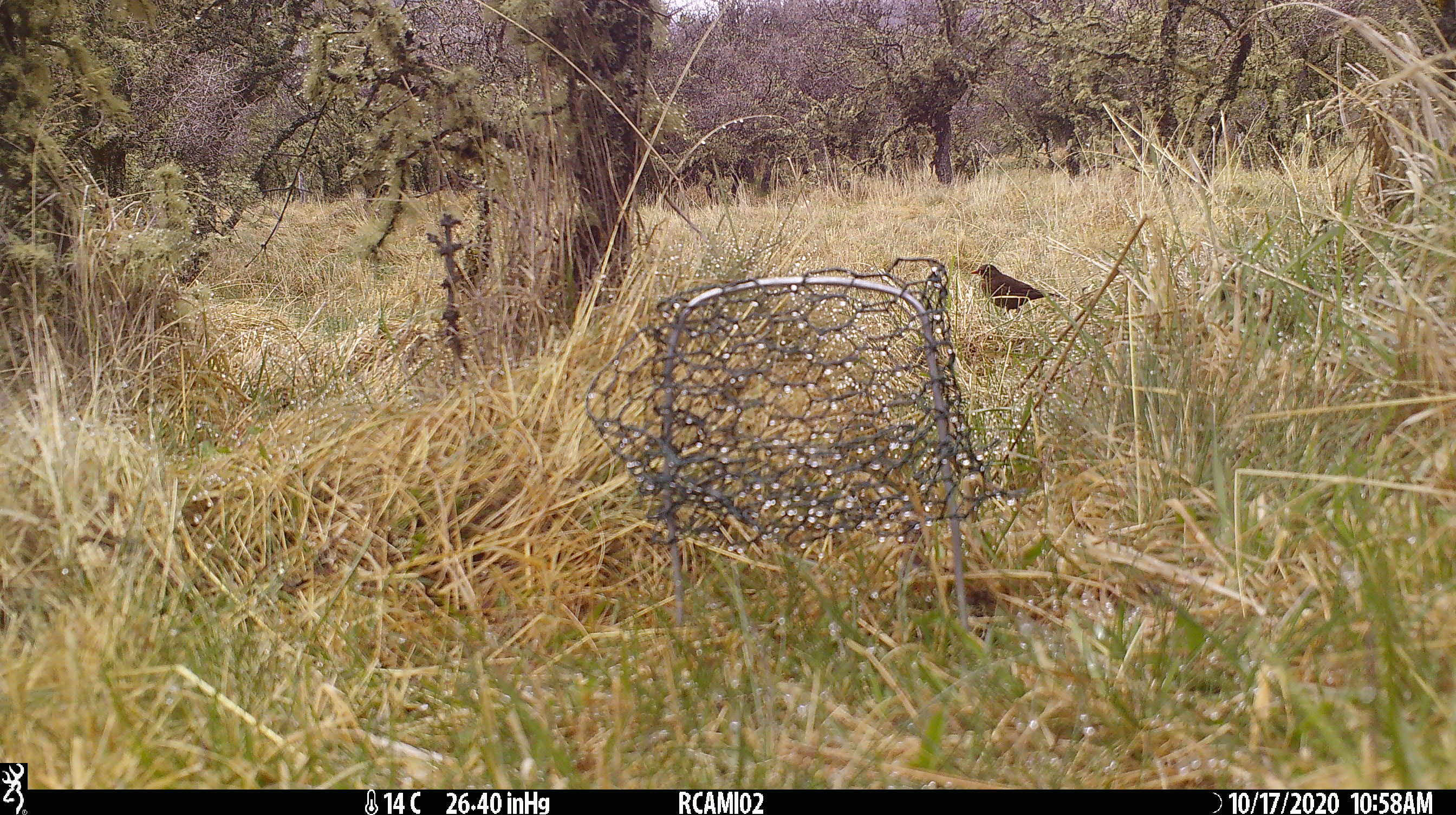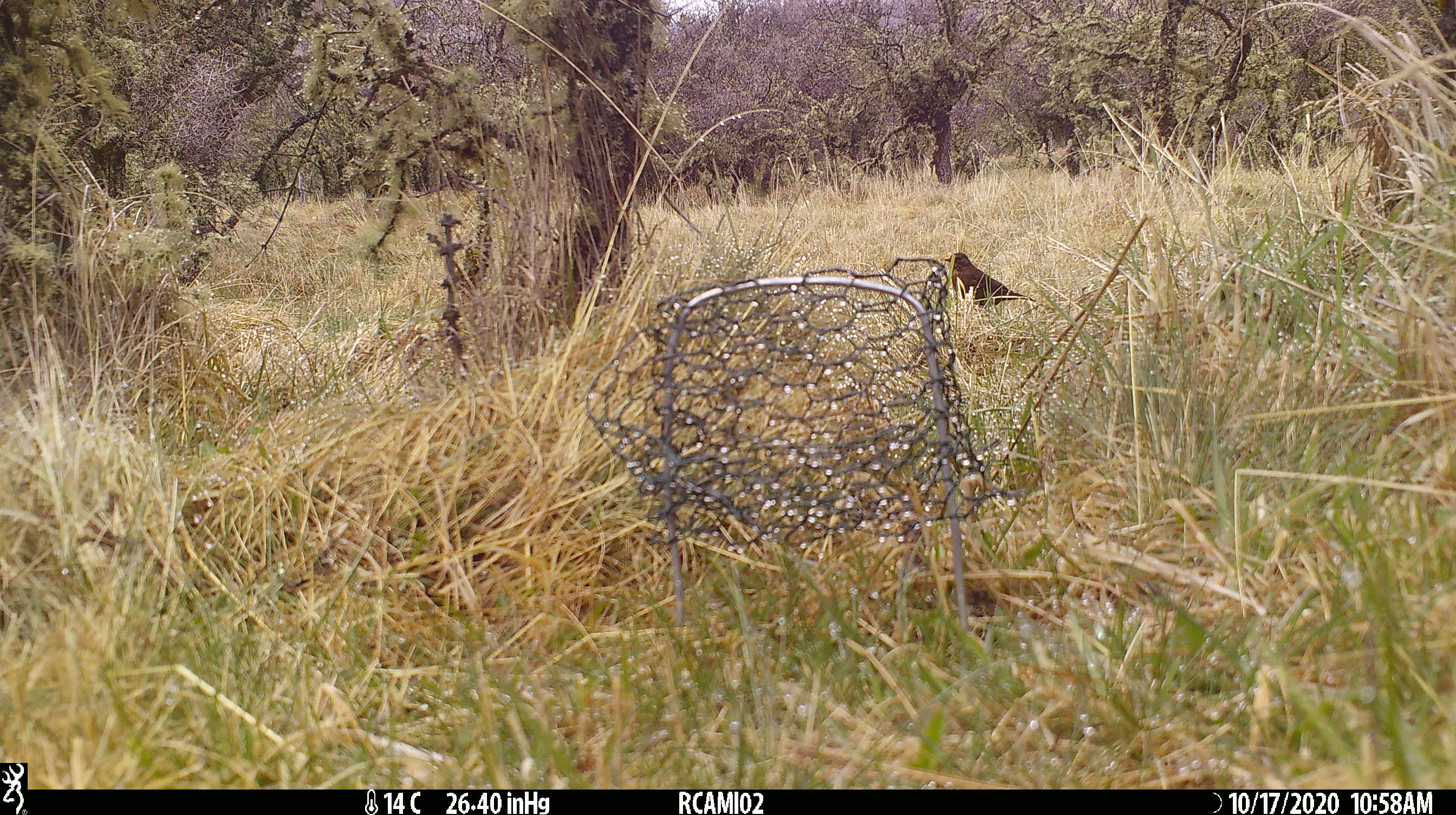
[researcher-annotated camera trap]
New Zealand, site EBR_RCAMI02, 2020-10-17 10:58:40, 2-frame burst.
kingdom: Animalia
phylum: Chordata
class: Aves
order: Passeriformes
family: Turdidae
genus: Turdus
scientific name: Turdus merula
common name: eurasian blackbird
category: blackbird